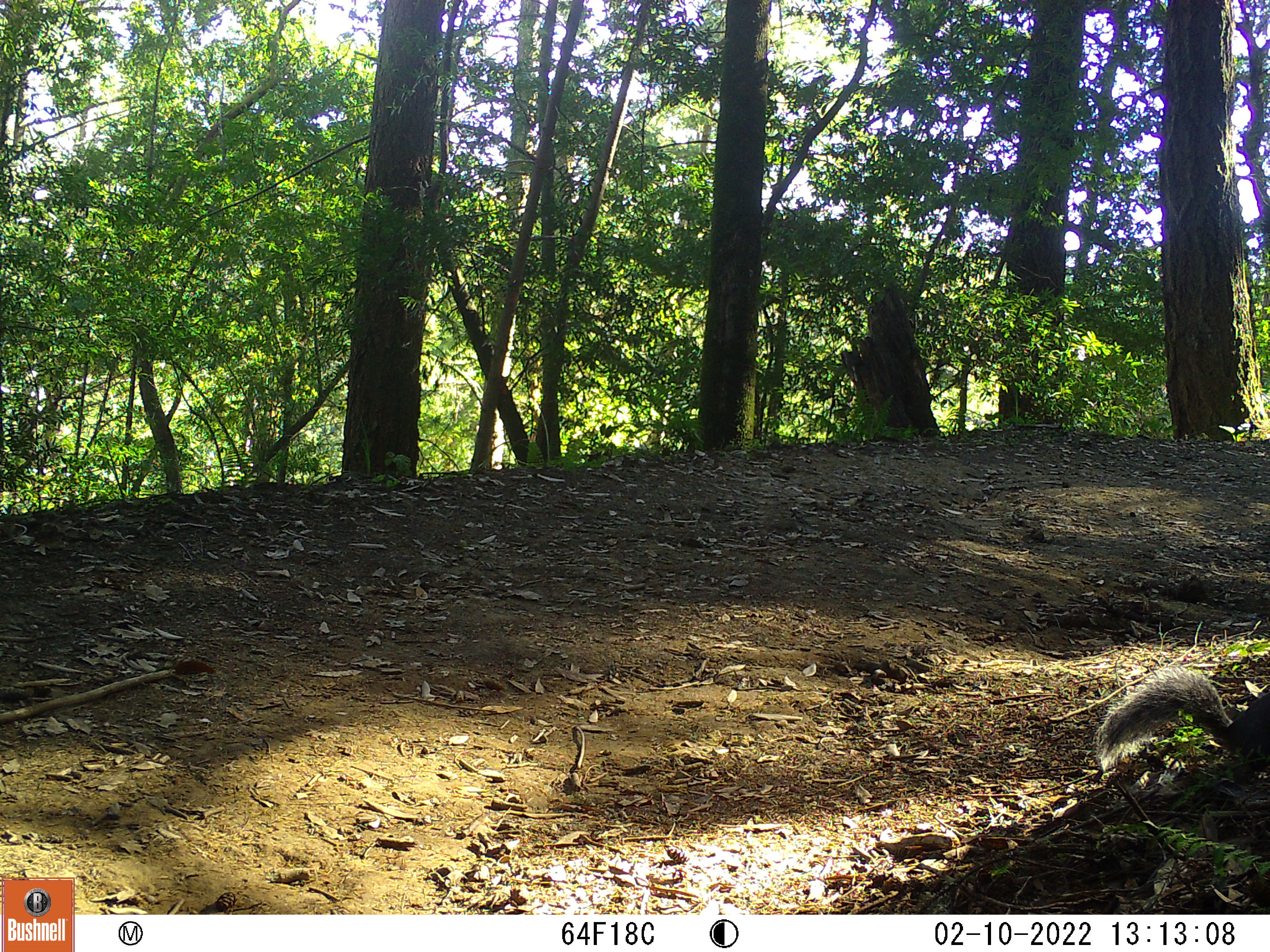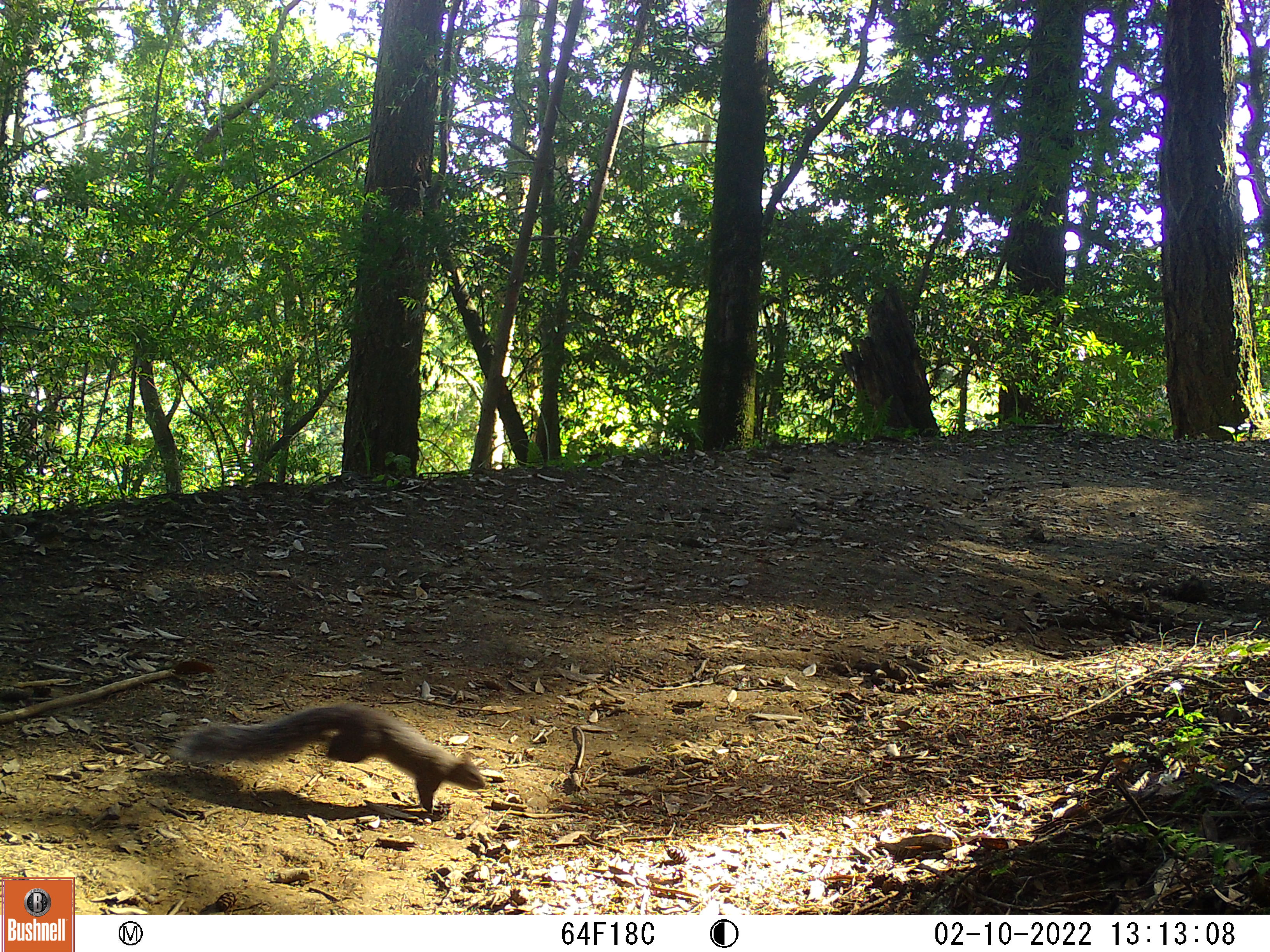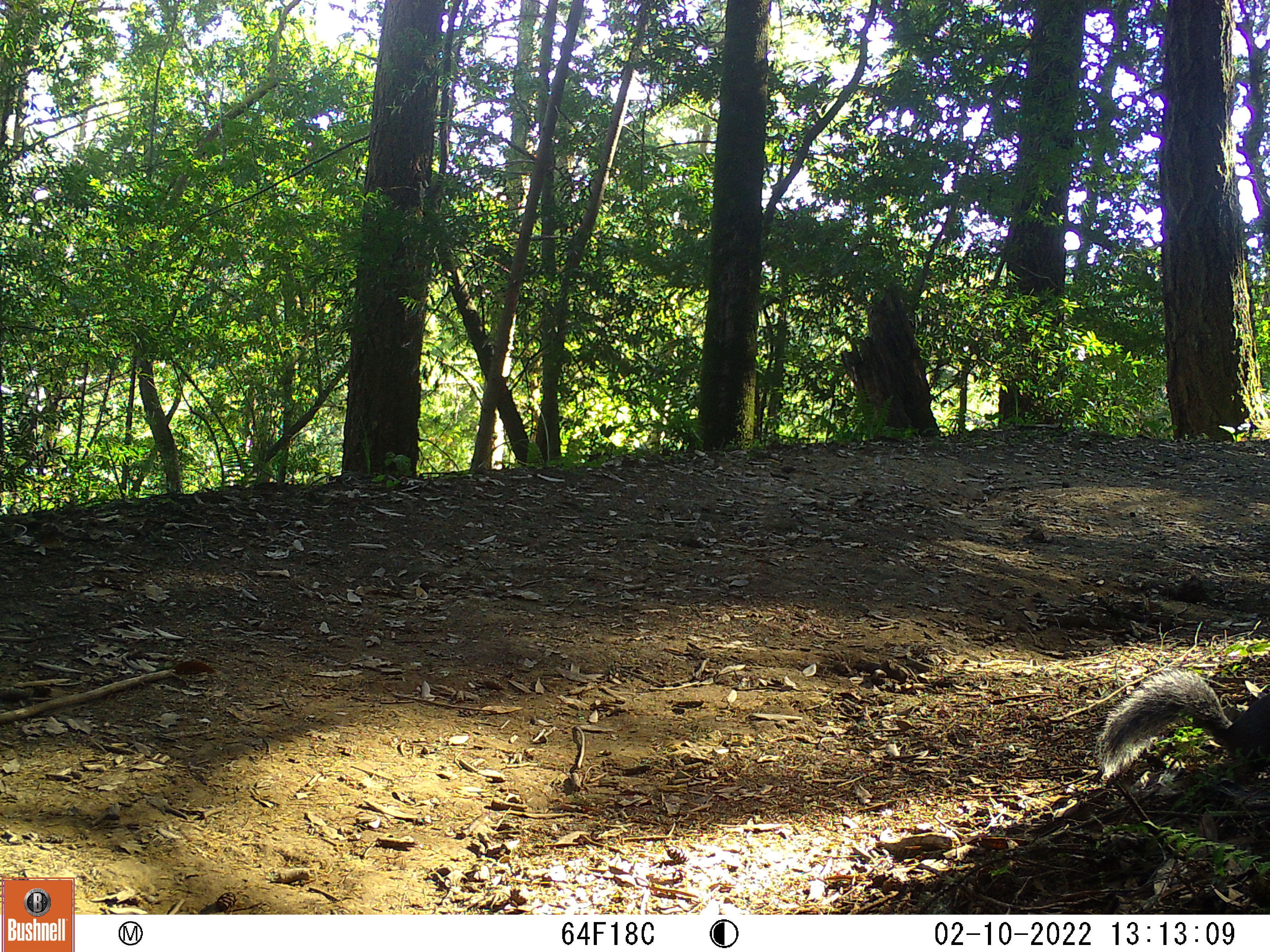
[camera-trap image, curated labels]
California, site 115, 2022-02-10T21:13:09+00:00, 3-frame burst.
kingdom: Animalia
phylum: Chordata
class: Mammalia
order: Rodentia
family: Sciuridae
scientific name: Sciuridae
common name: squirrel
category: unknown squirrel